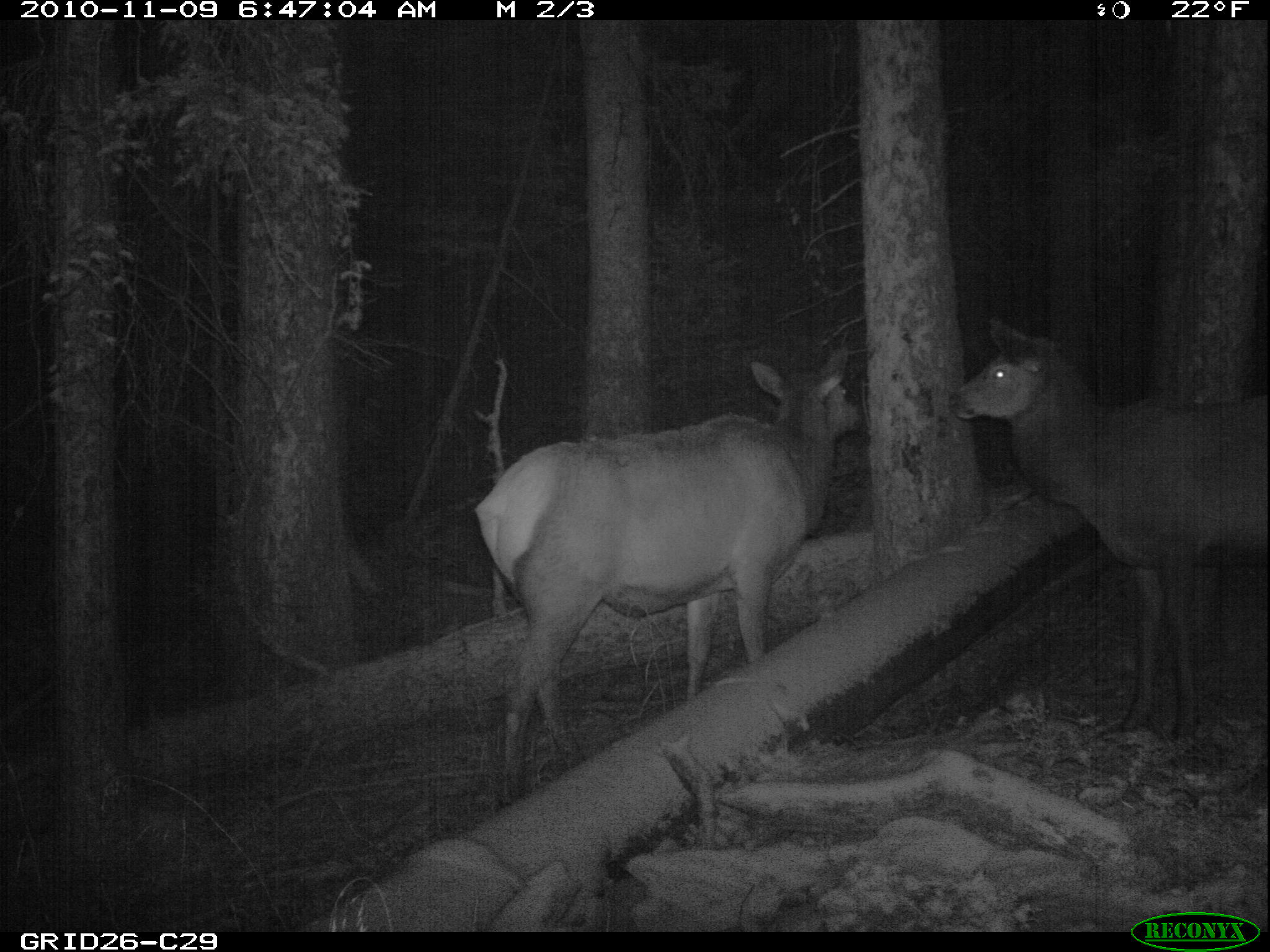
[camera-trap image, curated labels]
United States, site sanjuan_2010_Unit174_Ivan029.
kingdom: Animalia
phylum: Chordata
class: Mammalia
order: Artiodactyla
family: Cervidae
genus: Cervus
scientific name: Cervus elaphus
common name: red deer